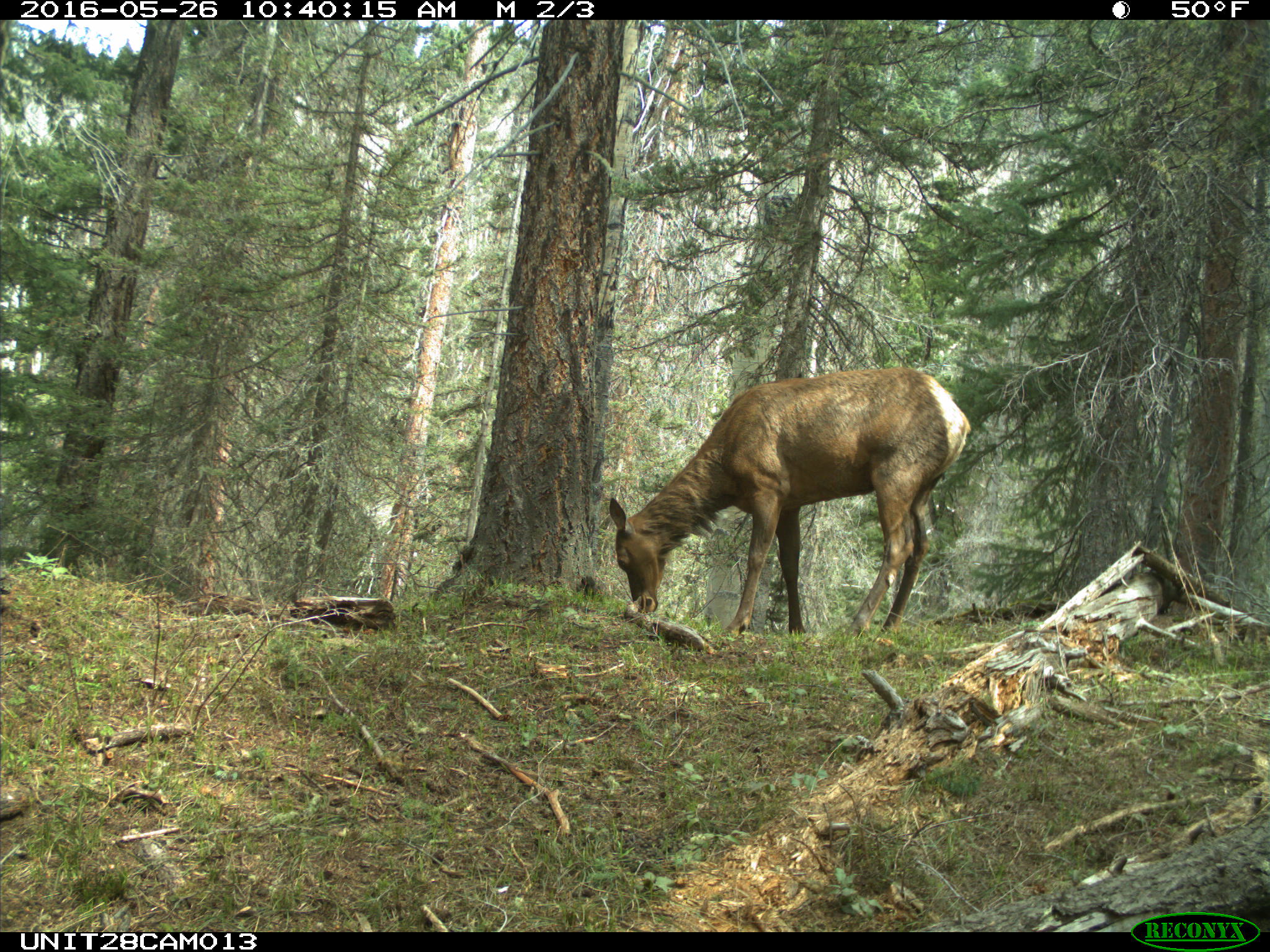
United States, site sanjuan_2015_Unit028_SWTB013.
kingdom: Animalia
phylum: Chordata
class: Mammalia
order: Artiodactyla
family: Cervidae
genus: Cervus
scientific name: Cervus elaphus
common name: red deer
Cervus elaphus (red deer).